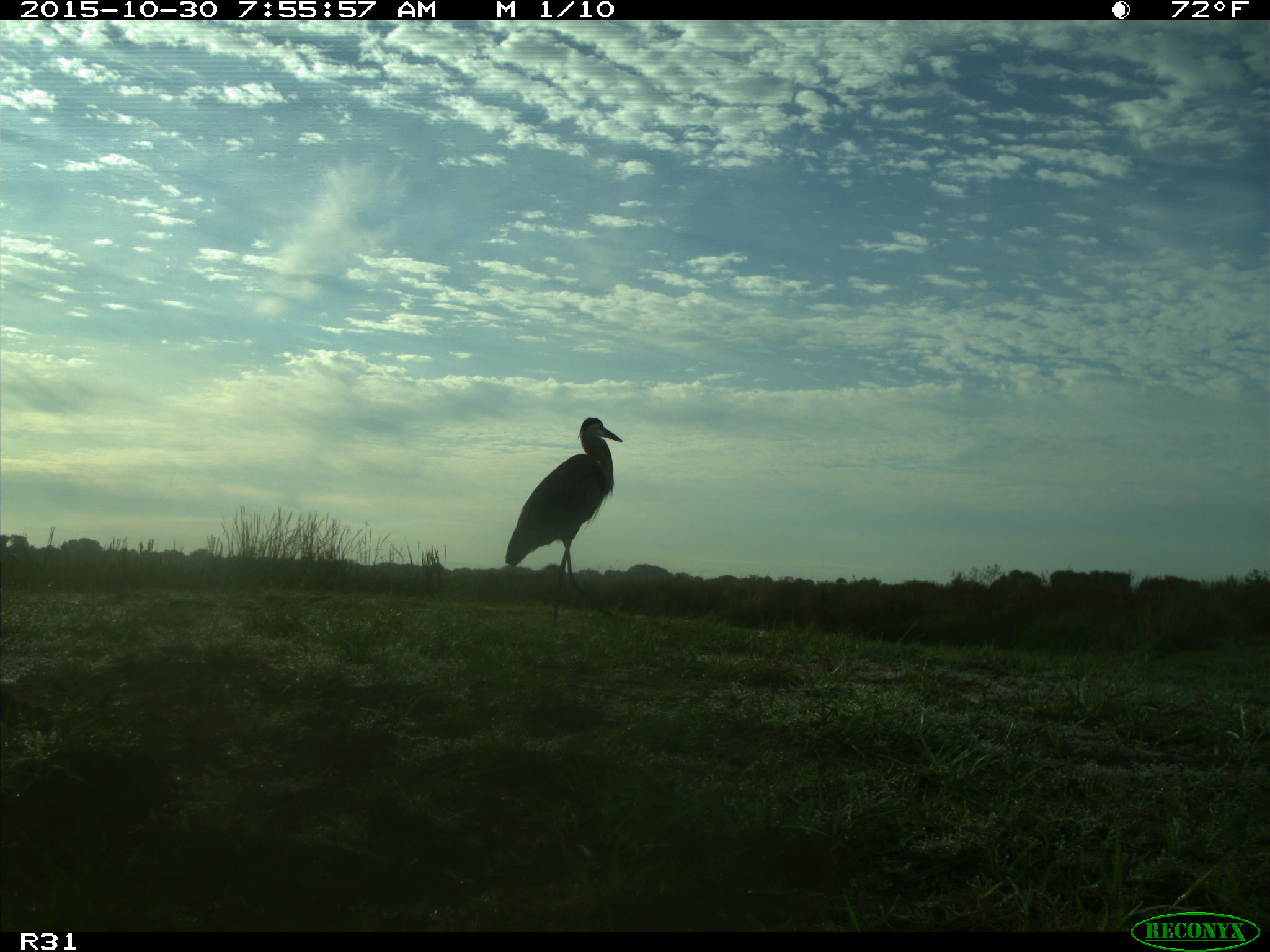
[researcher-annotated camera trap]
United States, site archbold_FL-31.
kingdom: Animalia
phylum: Chordata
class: Aves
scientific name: Aves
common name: birds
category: unidentified bird